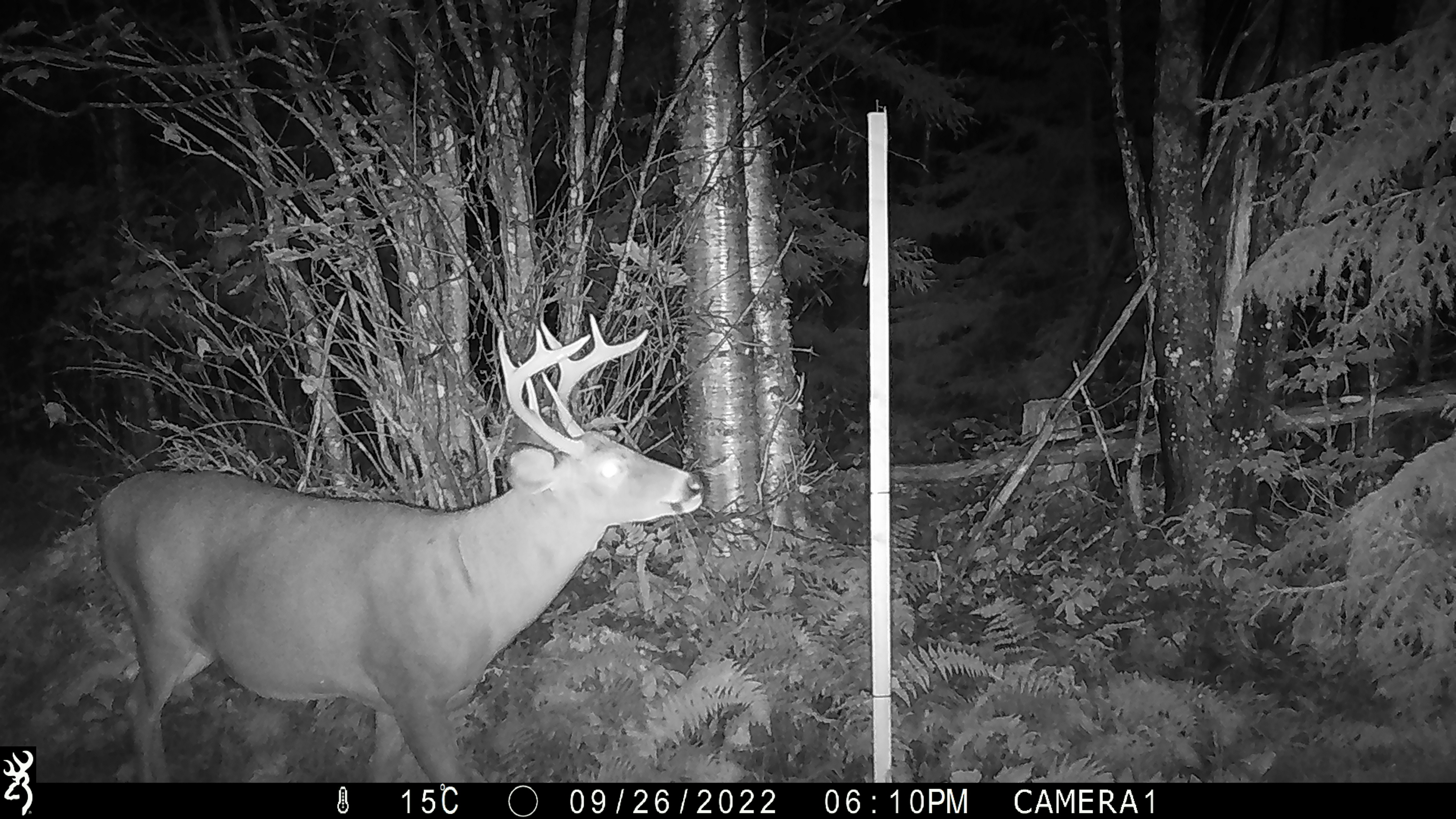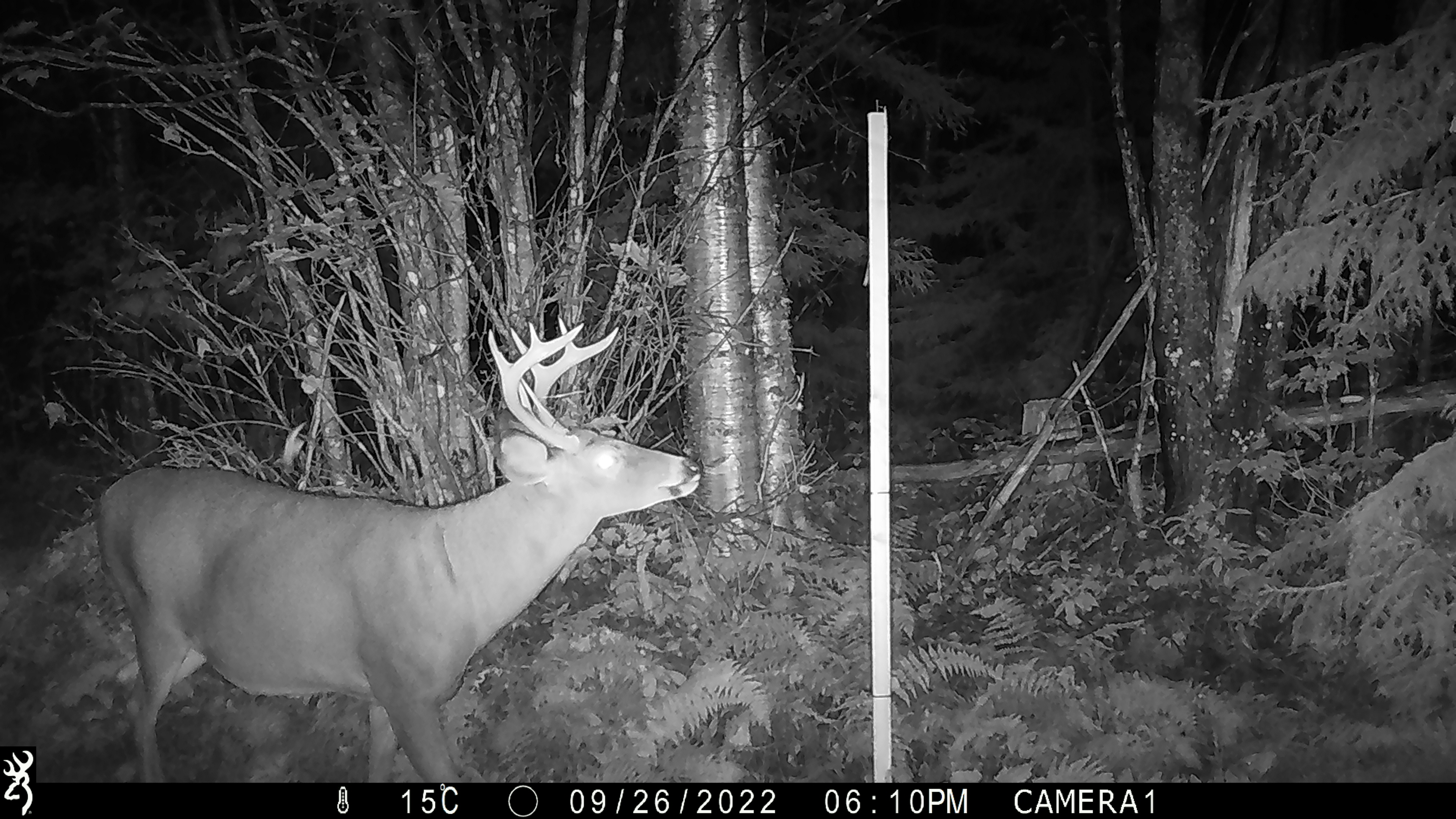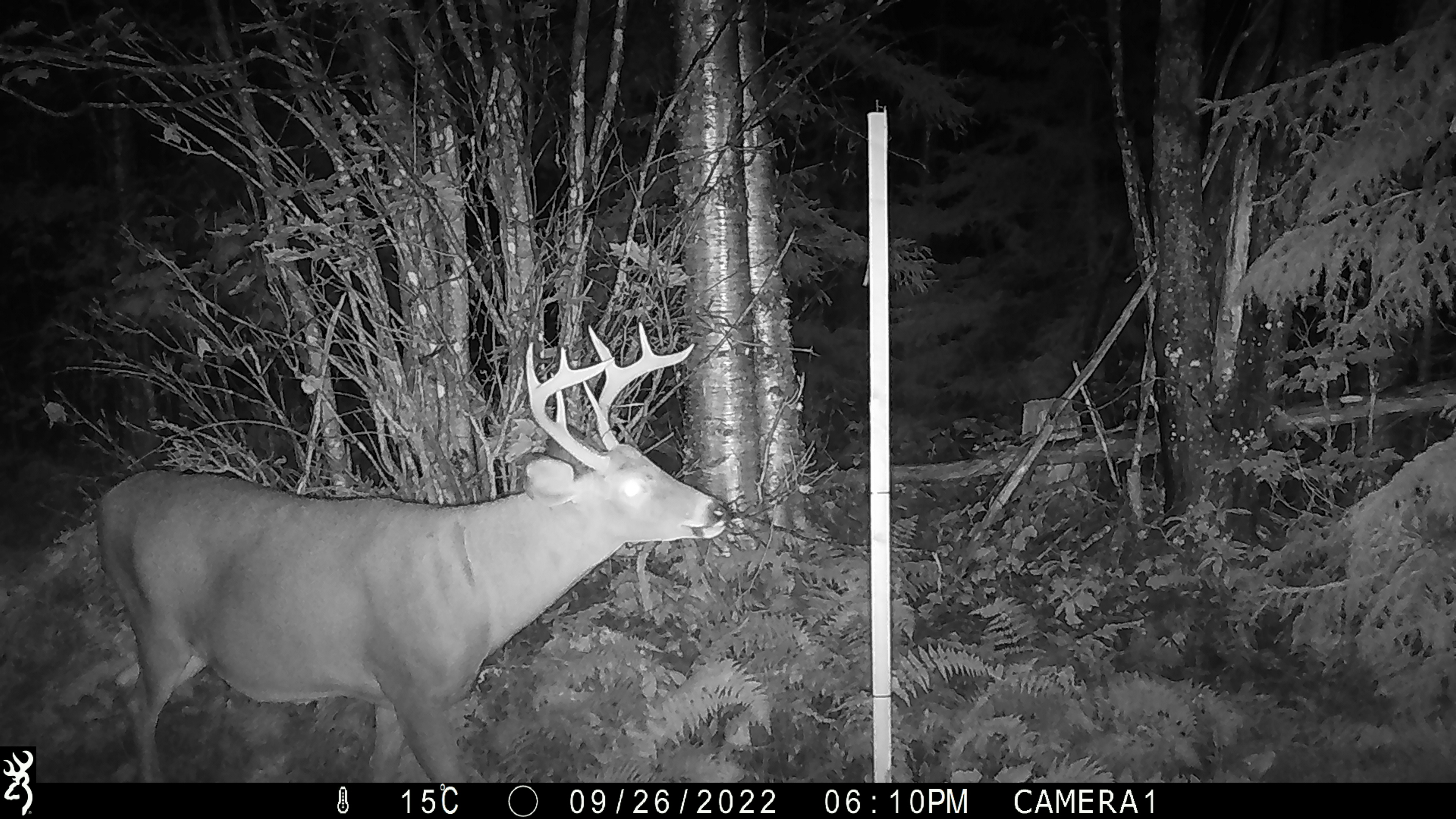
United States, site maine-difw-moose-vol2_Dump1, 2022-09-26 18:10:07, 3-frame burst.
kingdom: Animalia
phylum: Chordata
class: Mammalia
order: Artiodactyla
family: Cervidae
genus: Odocoileus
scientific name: Odocoileus virginianus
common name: white-tailed deer